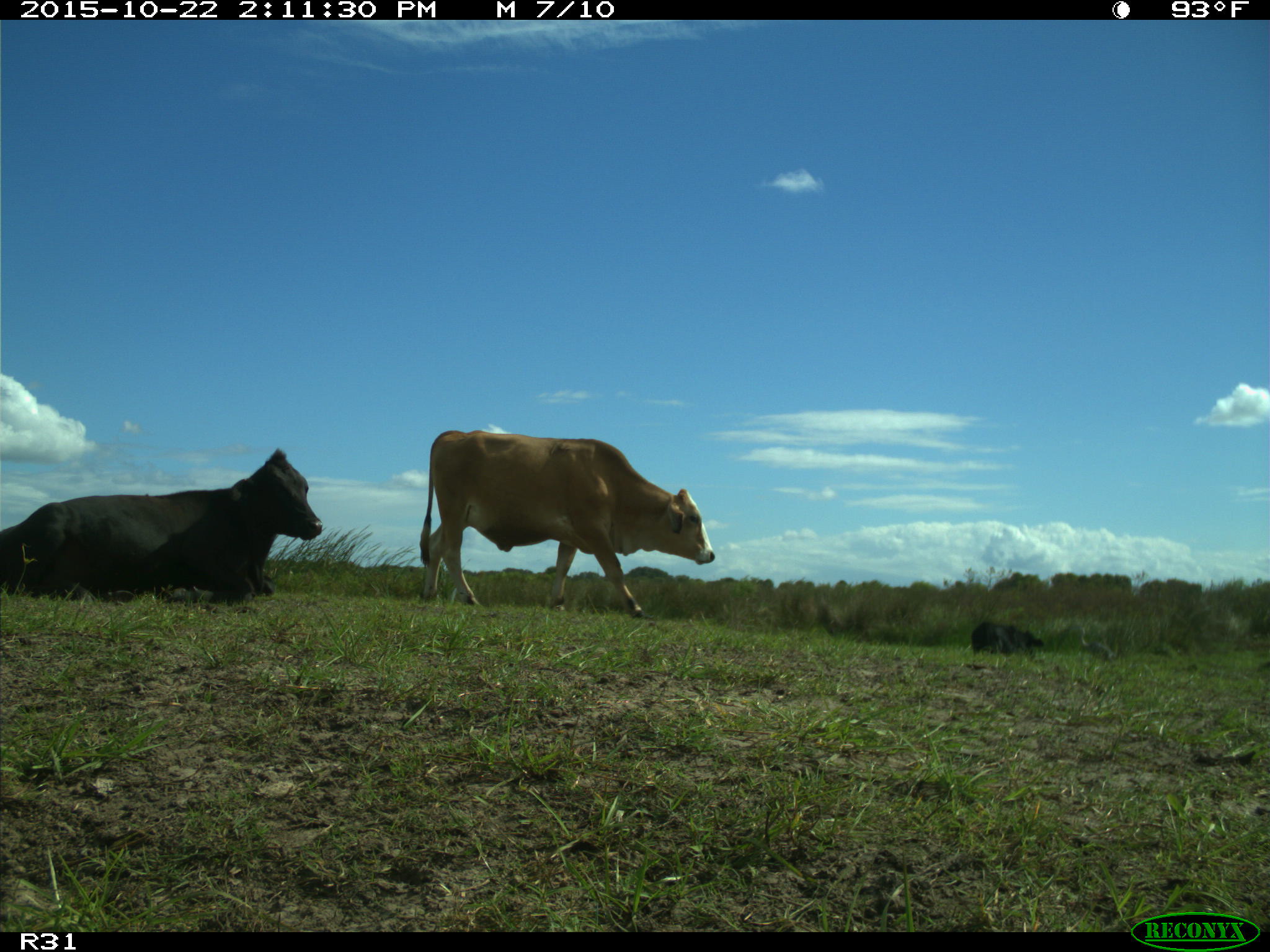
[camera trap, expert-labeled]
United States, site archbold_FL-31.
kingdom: Animalia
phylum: Chordata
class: Mammalia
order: Artiodactyla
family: Bovidae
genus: Bos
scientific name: Bos taurus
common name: domestic cow